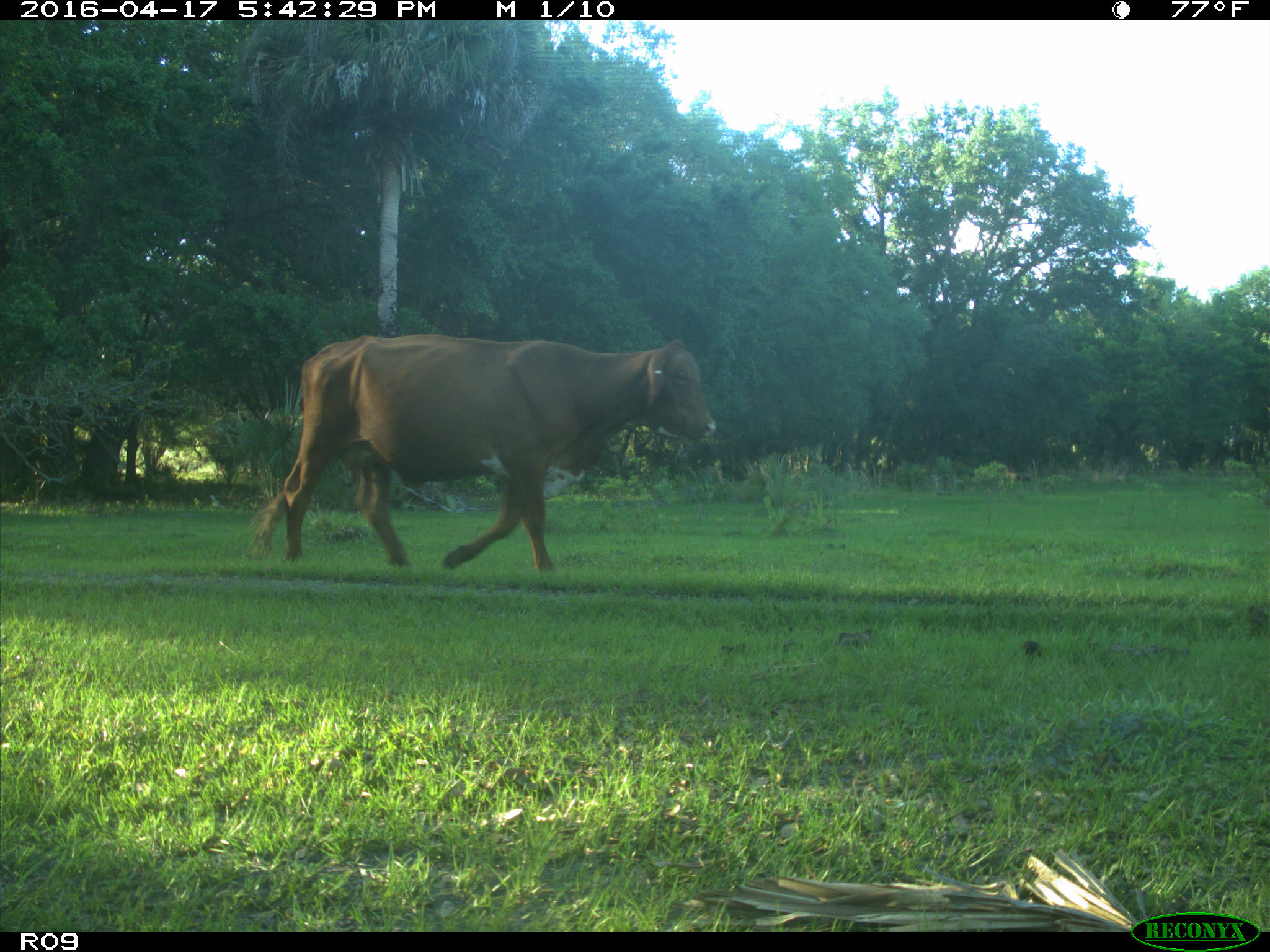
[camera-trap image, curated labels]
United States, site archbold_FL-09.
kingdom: Animalia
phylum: Chordata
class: Mammalia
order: Artiodactyla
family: Bovidae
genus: Bos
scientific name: Bos taurus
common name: domestic cow